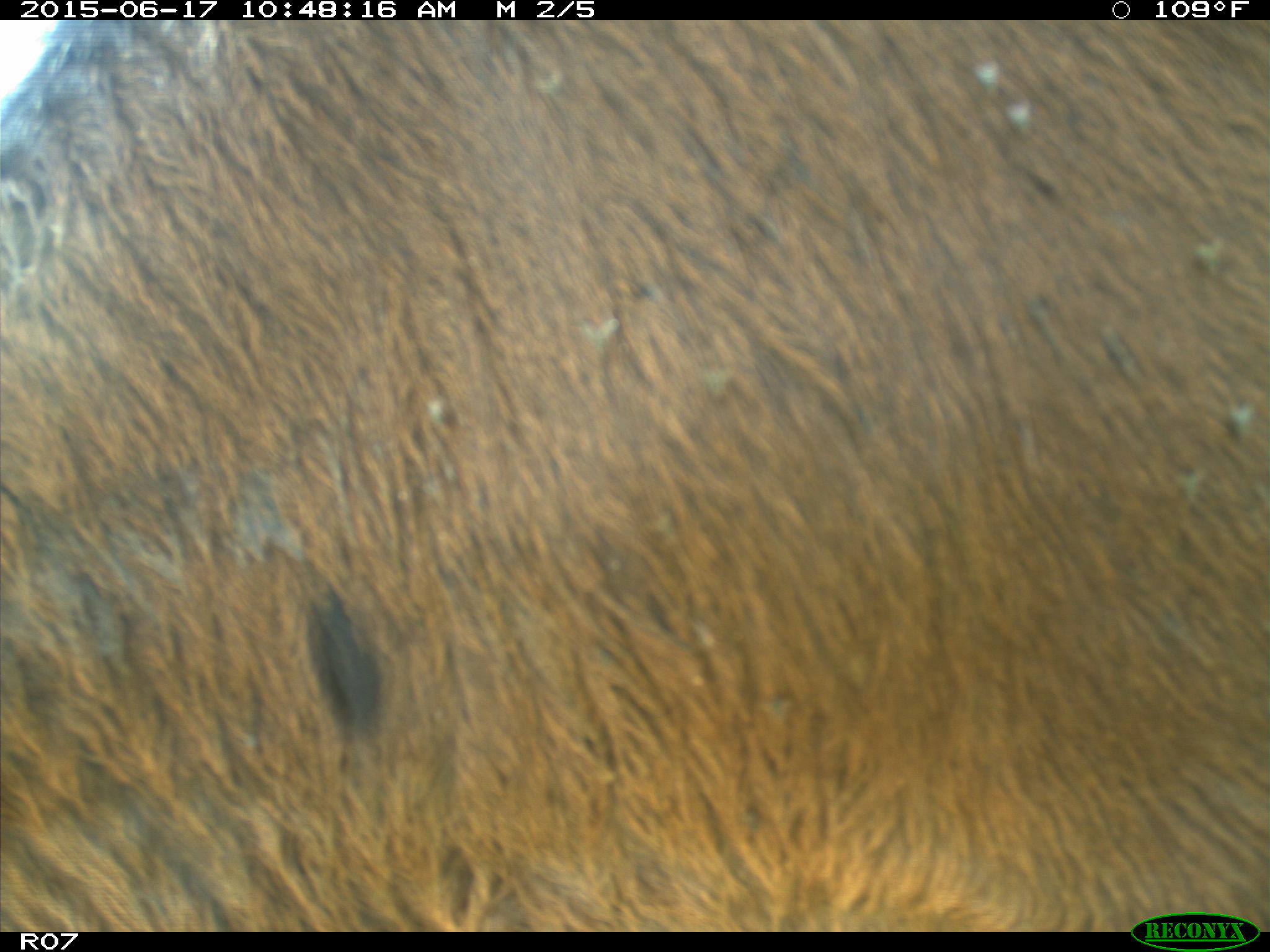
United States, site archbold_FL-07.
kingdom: Animalia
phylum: Chordata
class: Mammalia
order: Artiodactyla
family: Bovidae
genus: Bos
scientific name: Bos taurus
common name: domestic cow